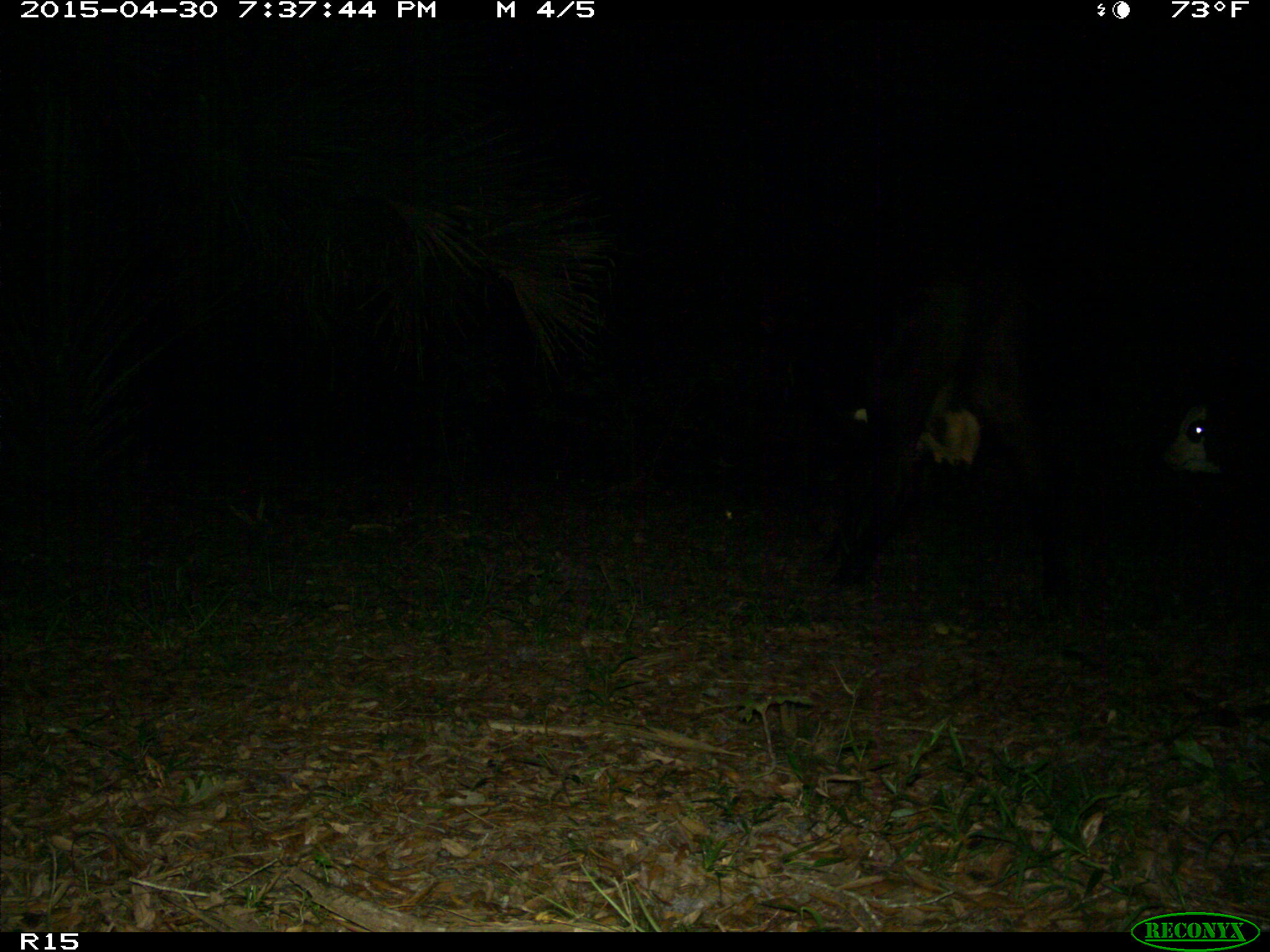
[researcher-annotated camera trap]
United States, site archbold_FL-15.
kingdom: Animalia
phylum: Chordata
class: Mammalia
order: Artiodactyla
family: Bovidae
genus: Bos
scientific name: Bos taurus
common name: domestic cow